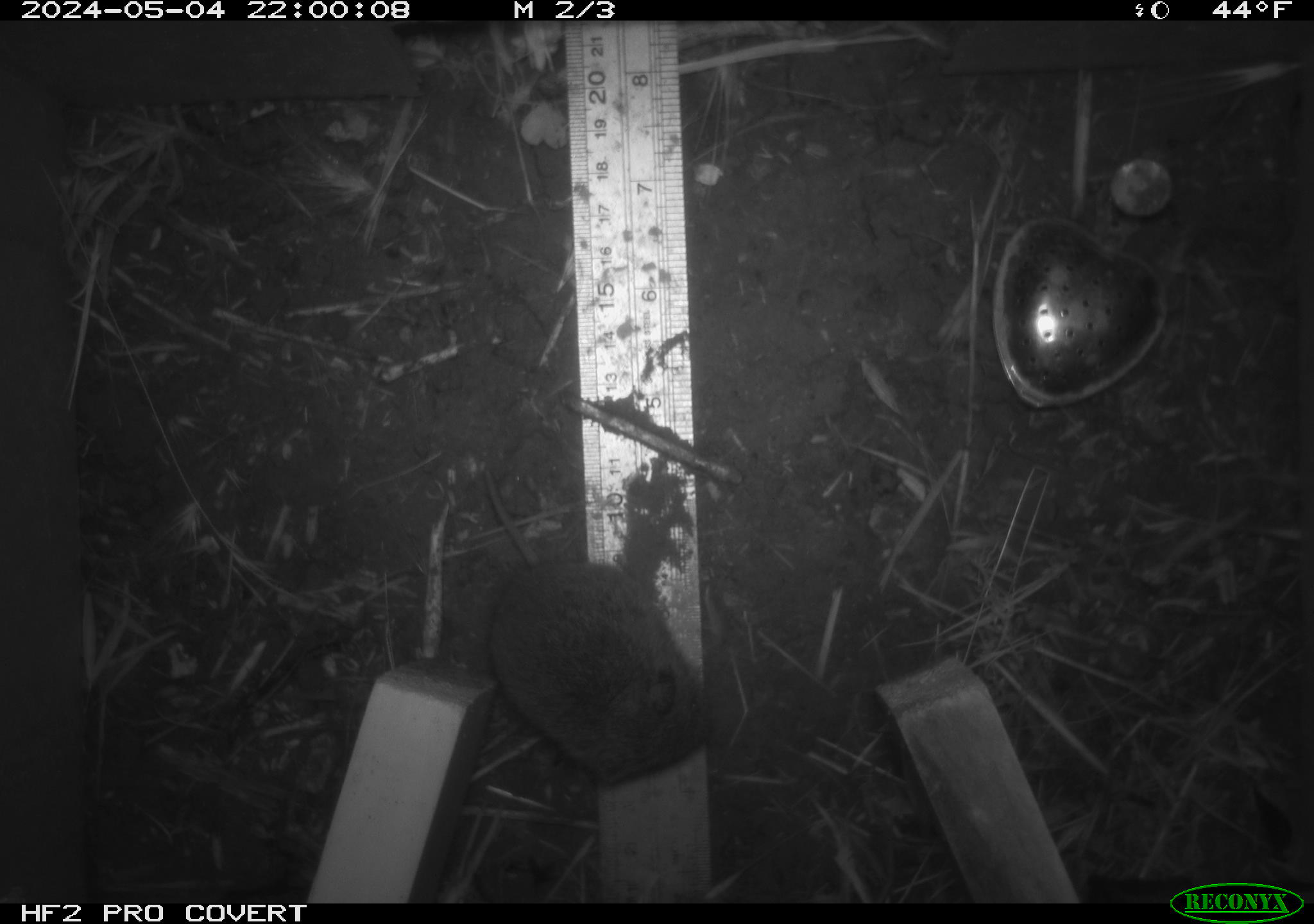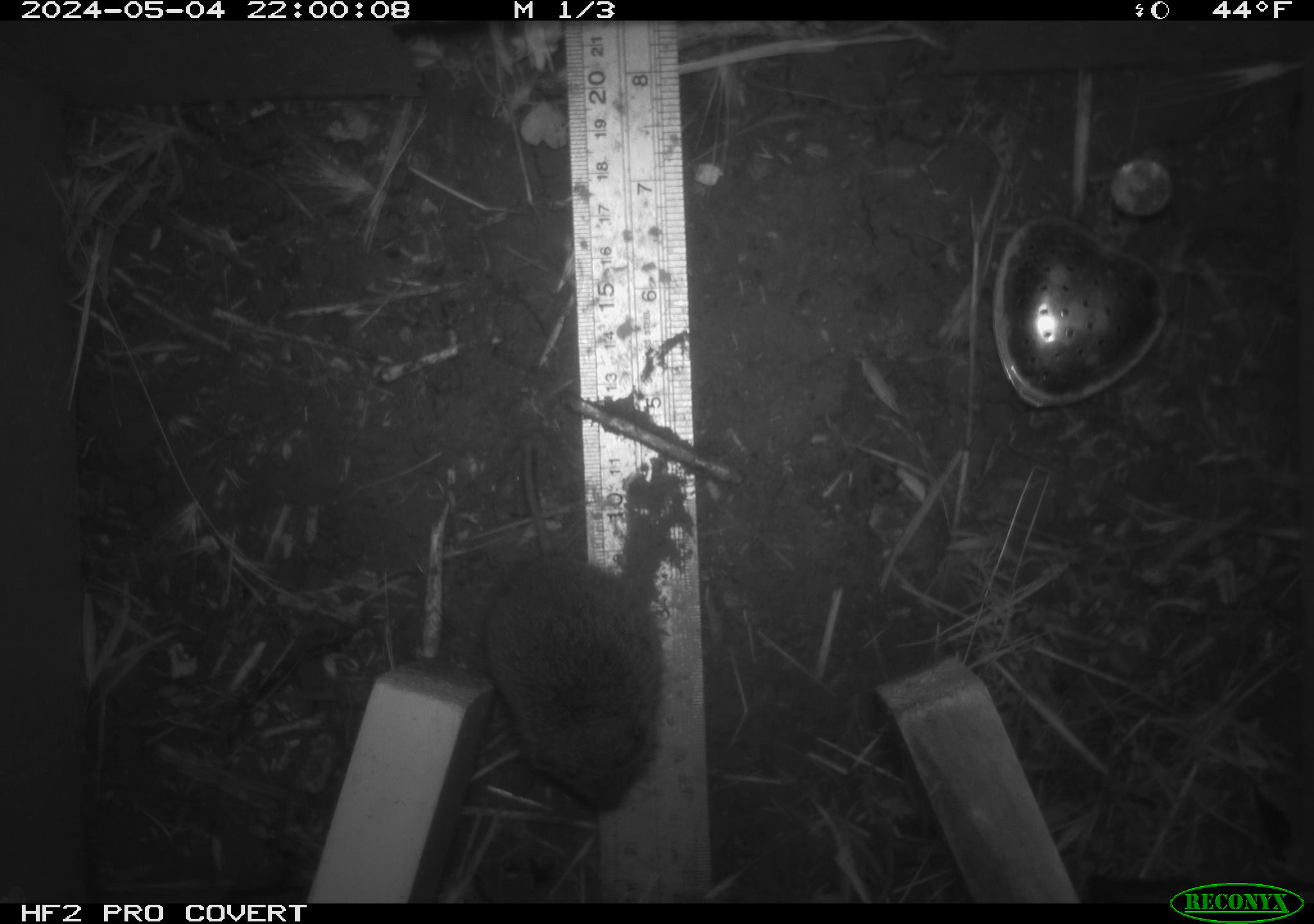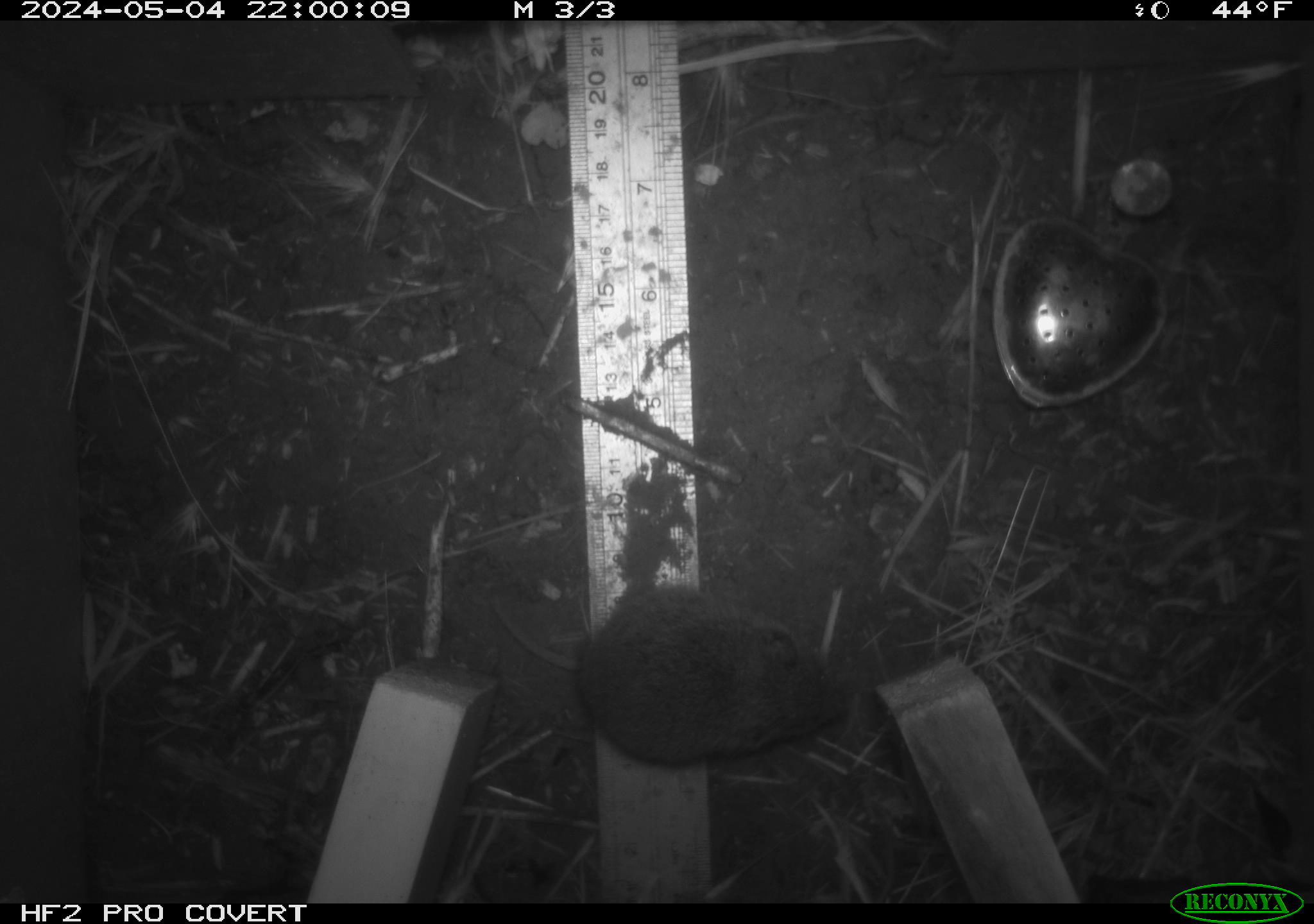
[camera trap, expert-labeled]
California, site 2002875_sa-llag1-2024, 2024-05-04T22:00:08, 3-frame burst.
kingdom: Animalia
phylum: Chordata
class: Mammalia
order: Rodentia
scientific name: Rodentia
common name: mouse species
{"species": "mouse species (Rodentia)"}